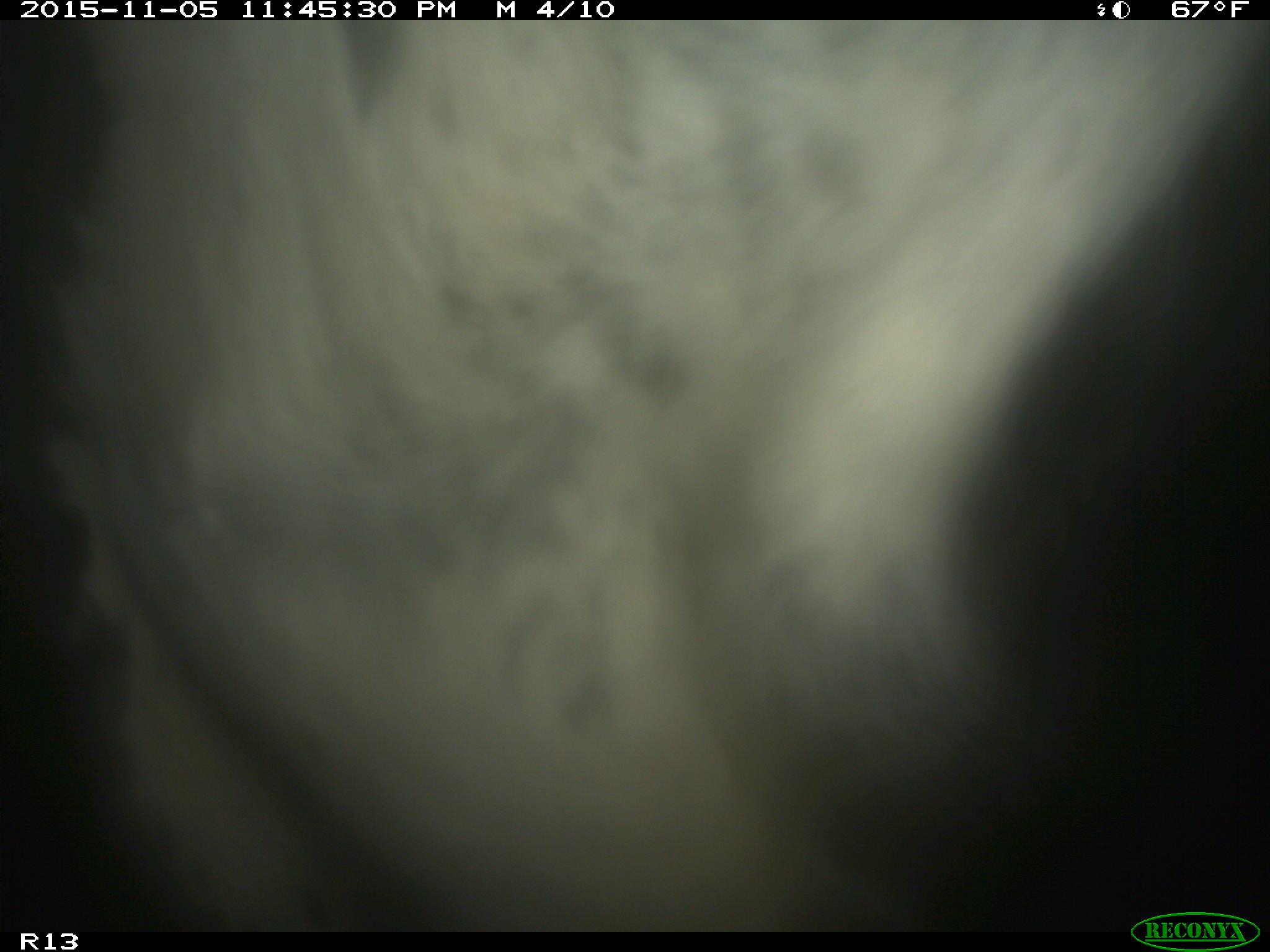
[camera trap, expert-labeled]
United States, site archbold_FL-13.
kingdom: Animalia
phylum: Chordata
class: Mammalia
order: Artiodactyla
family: Bovidae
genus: Bos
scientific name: Bos taurus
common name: domestic cow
Bos taurus (domestic cow).